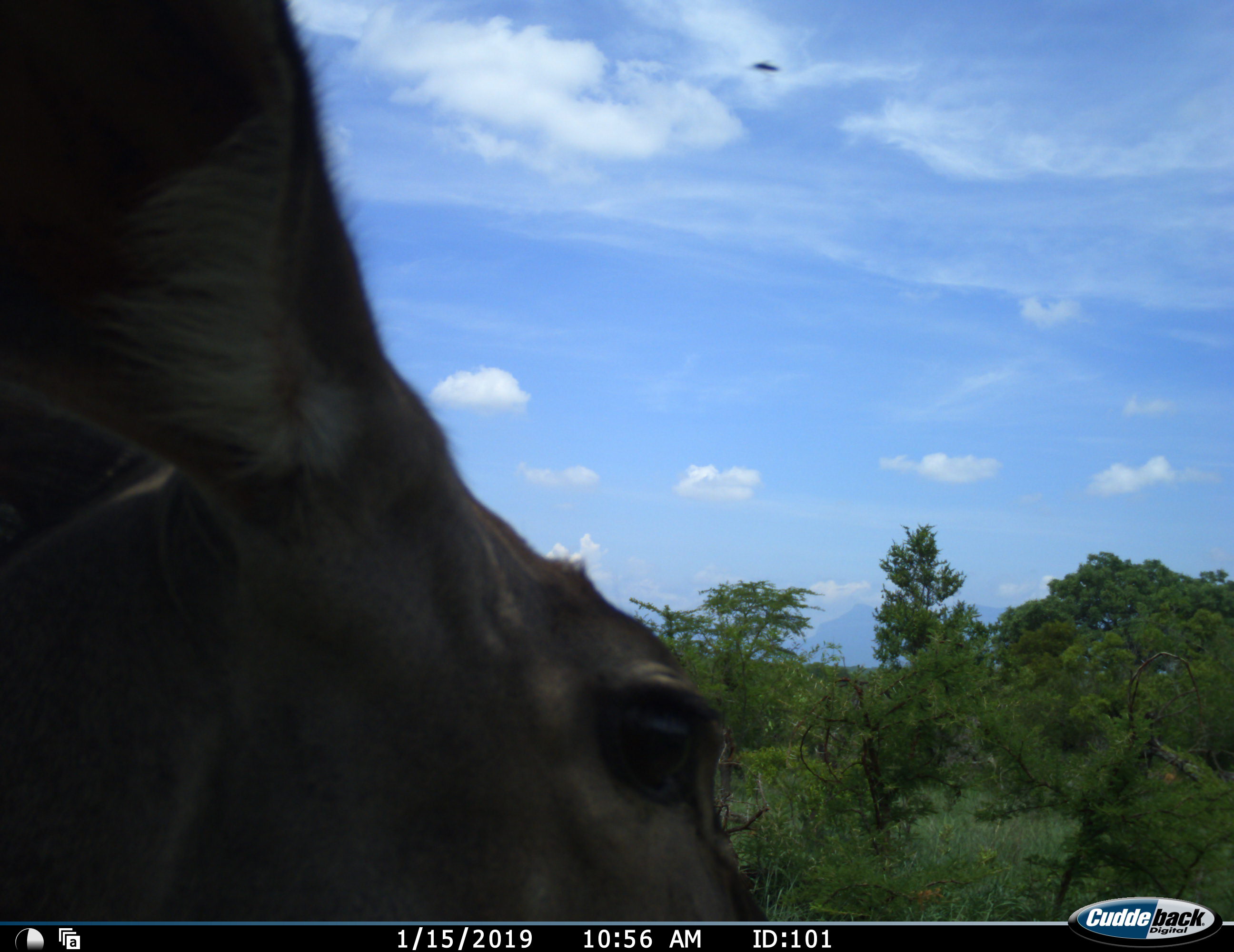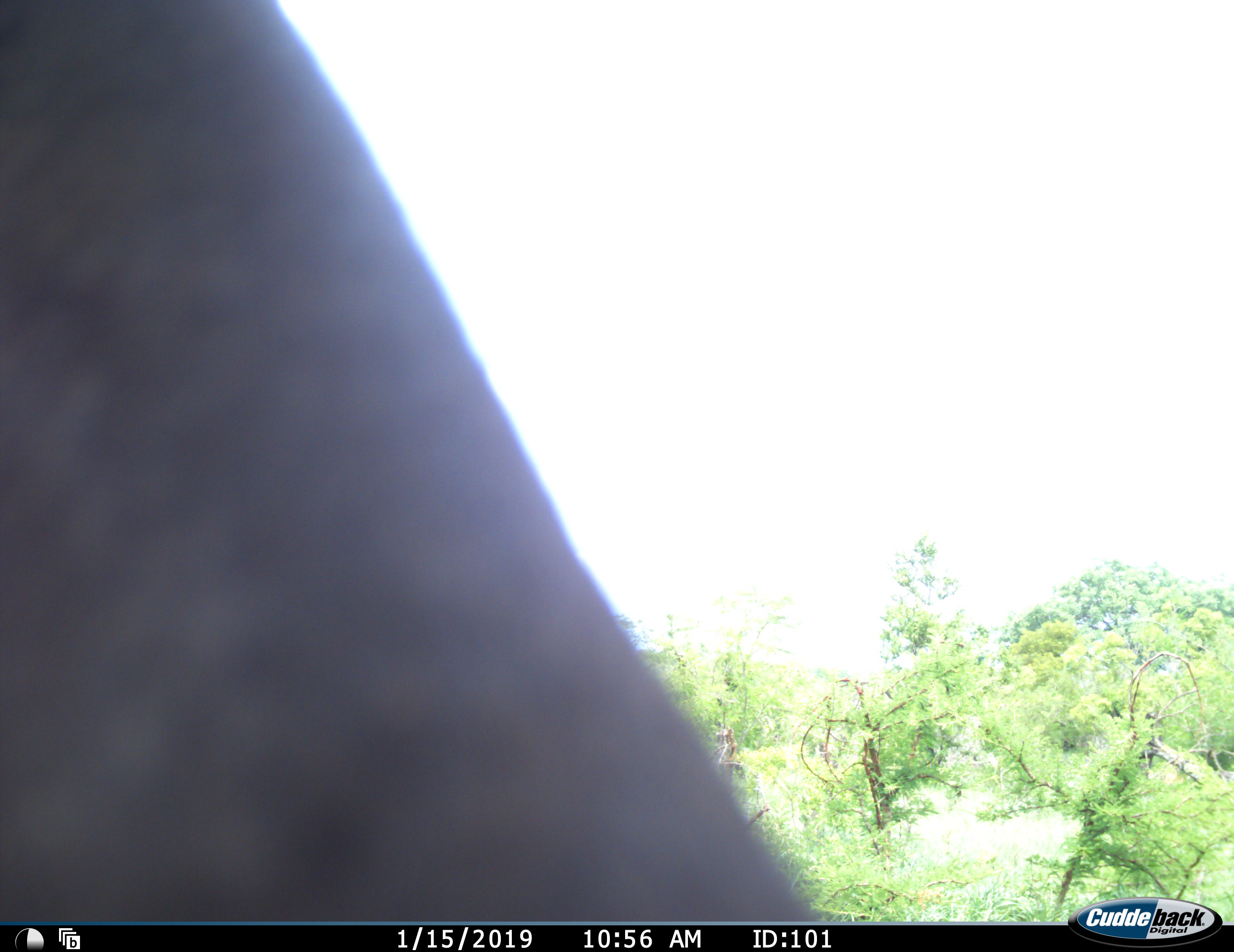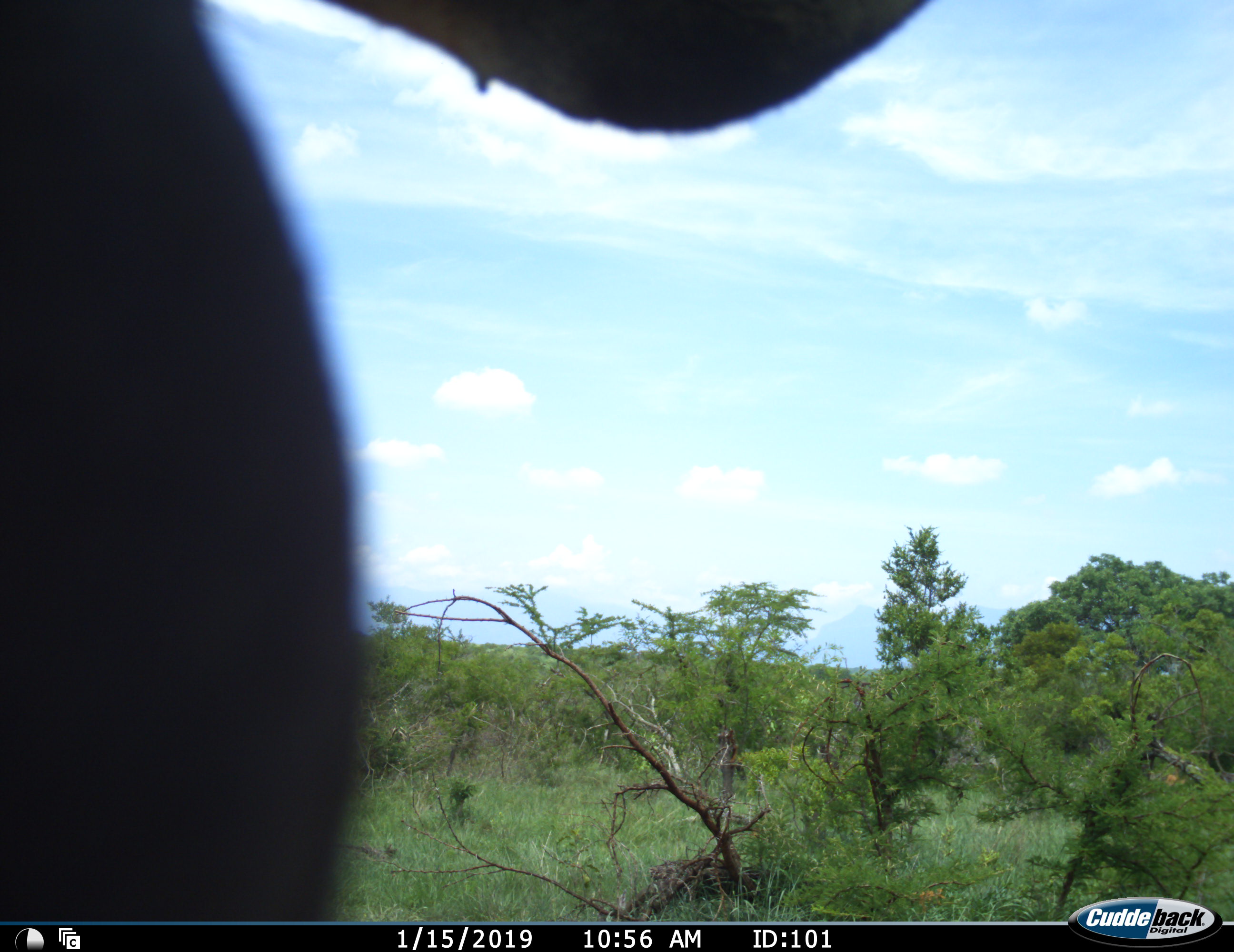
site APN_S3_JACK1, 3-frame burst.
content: unidentified animal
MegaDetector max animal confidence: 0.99